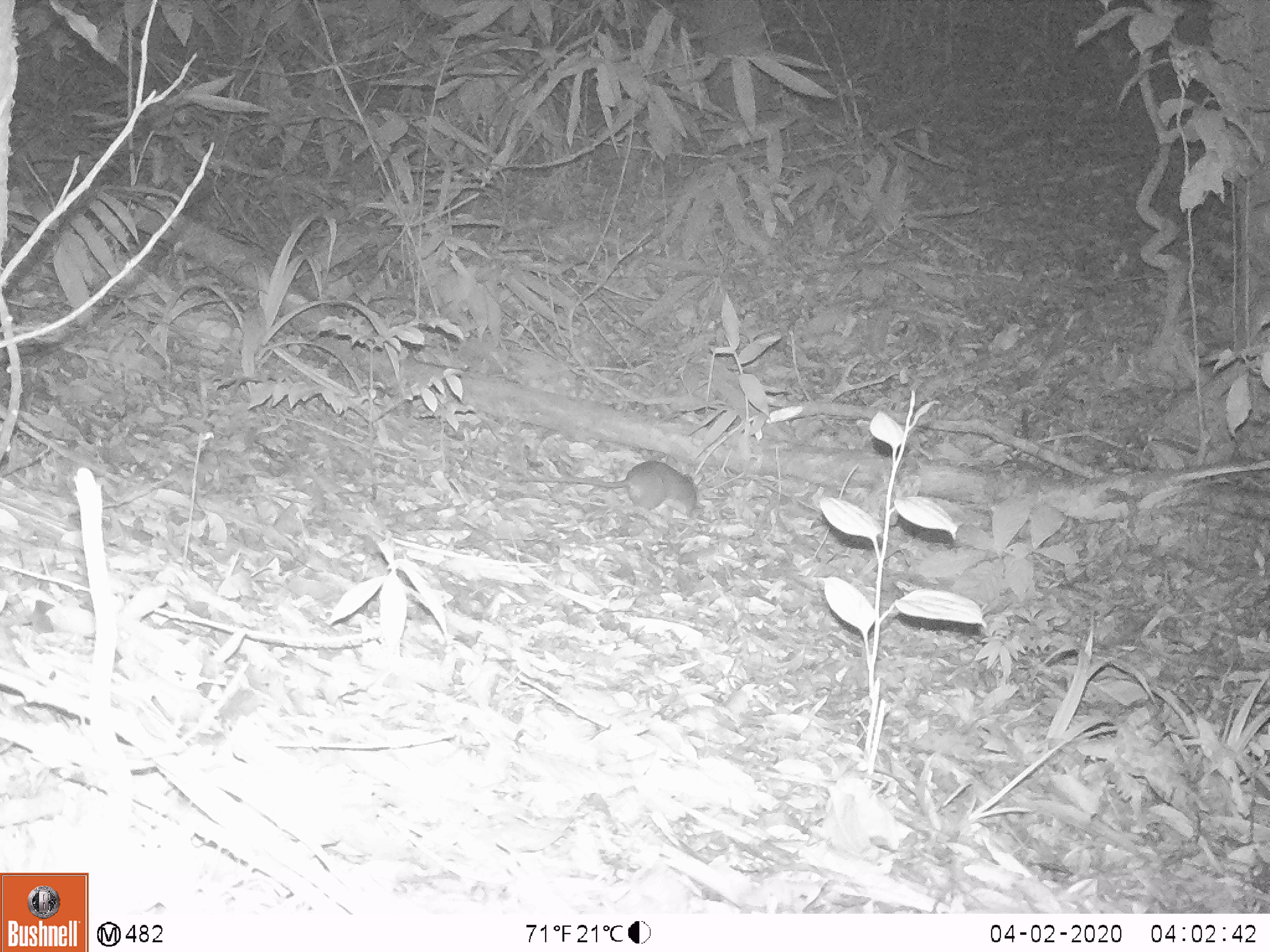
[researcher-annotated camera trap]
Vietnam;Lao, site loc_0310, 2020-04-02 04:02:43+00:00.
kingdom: Animalia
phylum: Chordata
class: Mammalia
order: Rodentia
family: Muridae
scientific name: Muridae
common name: old-world mice and rats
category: unidentified murid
Unidentified murid (old-world mice and rats) (Muridae). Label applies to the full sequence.